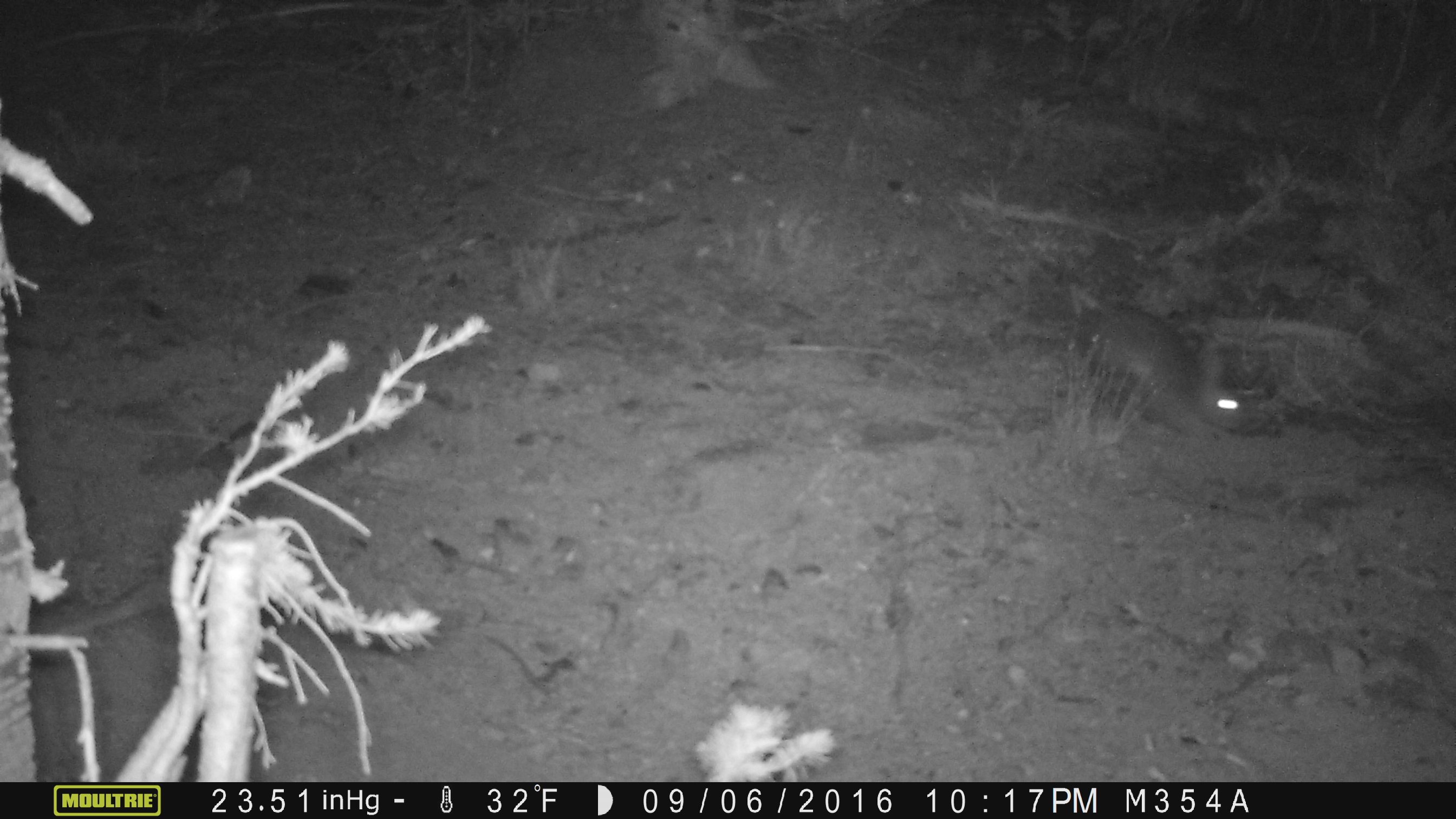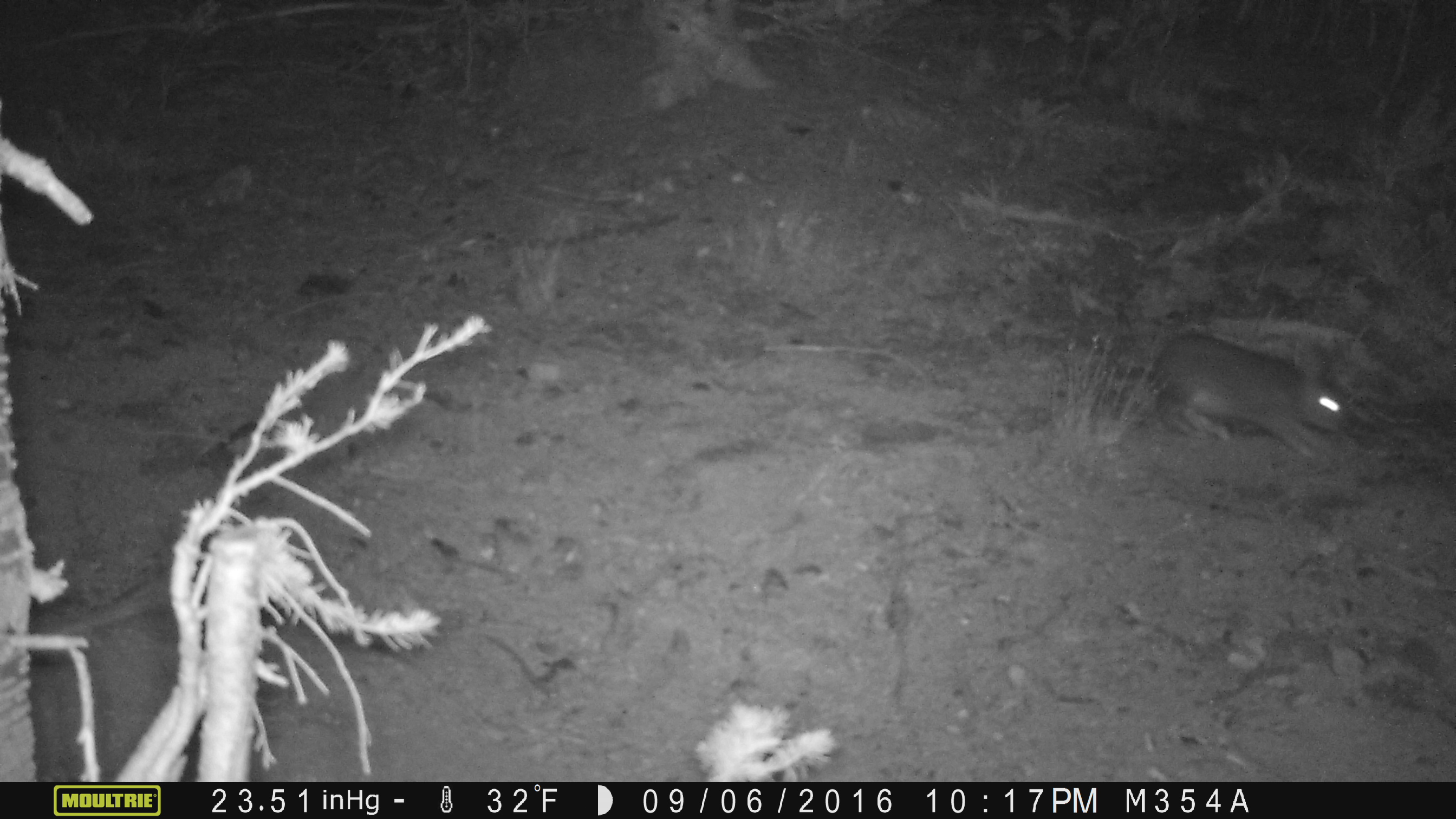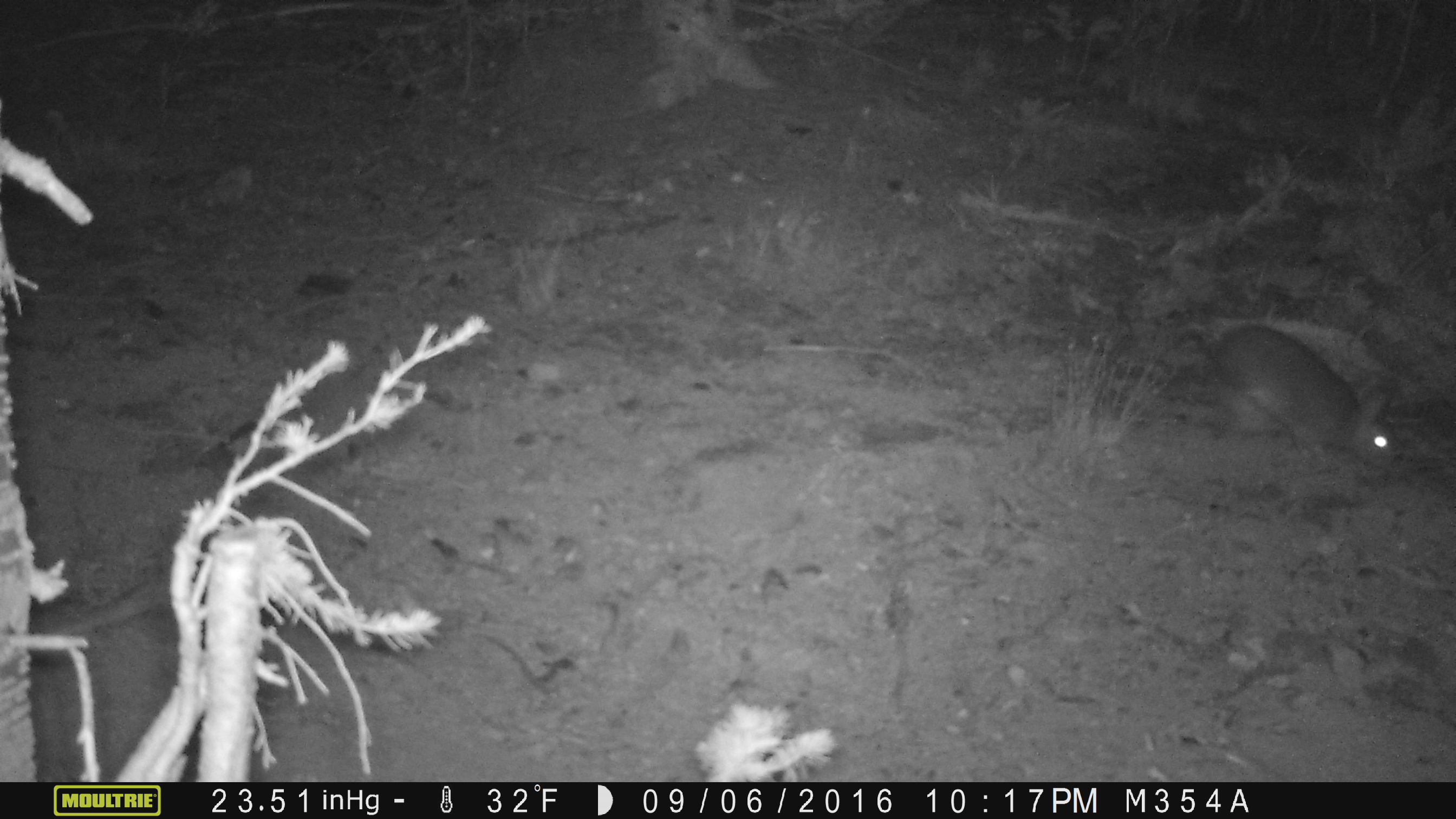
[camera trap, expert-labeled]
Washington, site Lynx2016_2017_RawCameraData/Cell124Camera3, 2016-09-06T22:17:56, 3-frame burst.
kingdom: Animalia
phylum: Chordata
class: Mammalia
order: Lagomorpha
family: Leporidae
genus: Lepus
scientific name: Lepus americanus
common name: snowshoe hare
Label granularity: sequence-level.